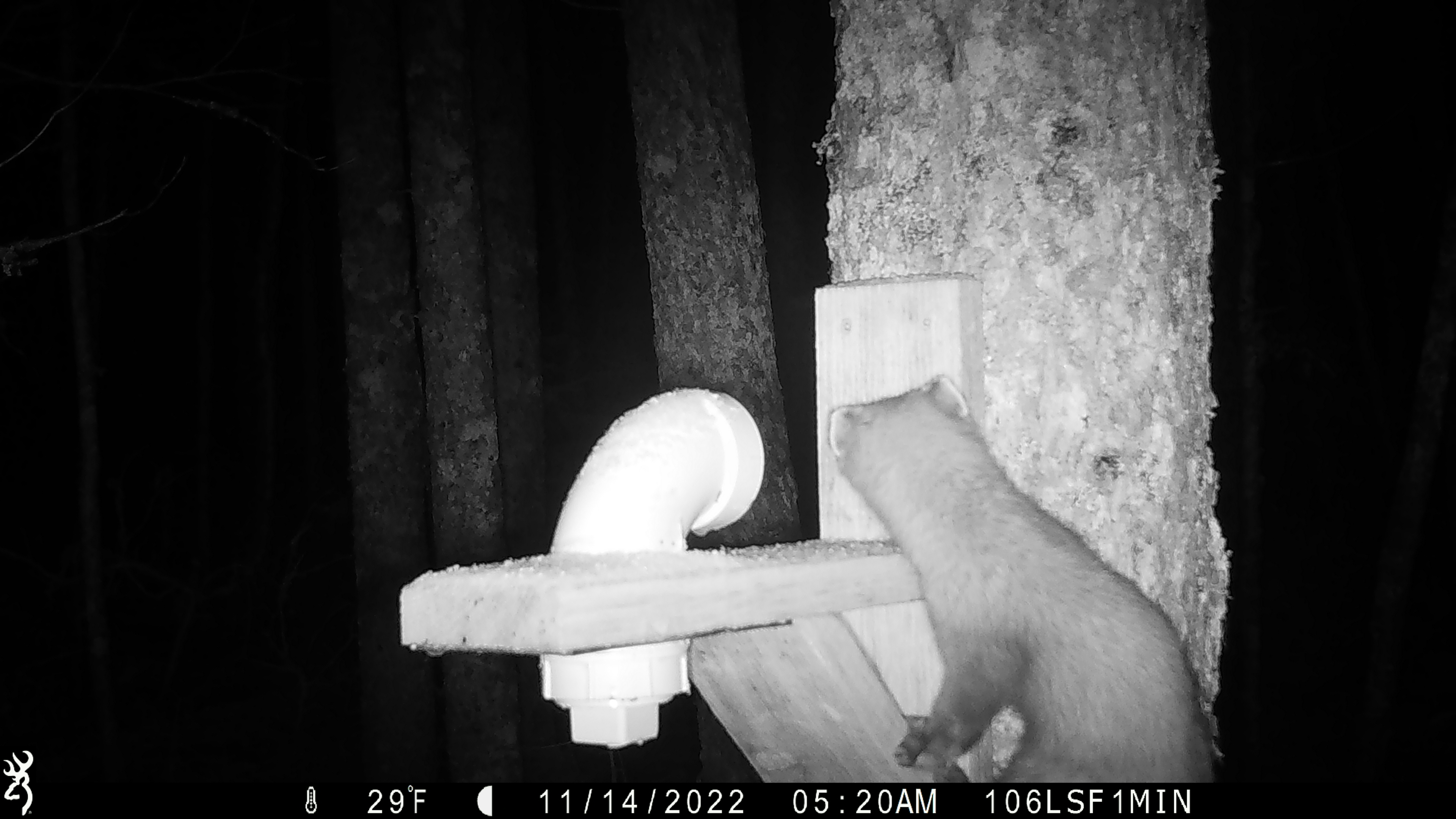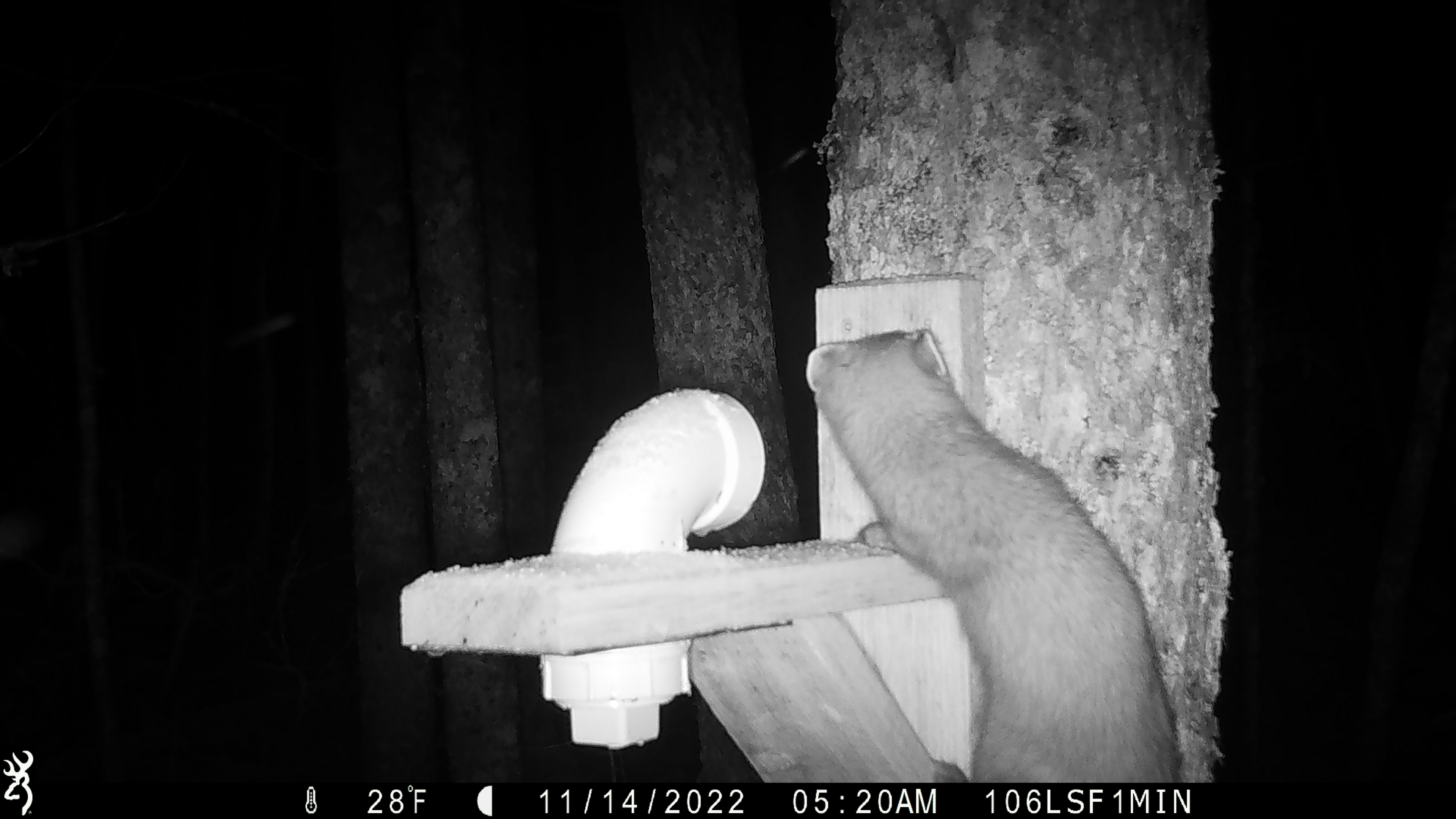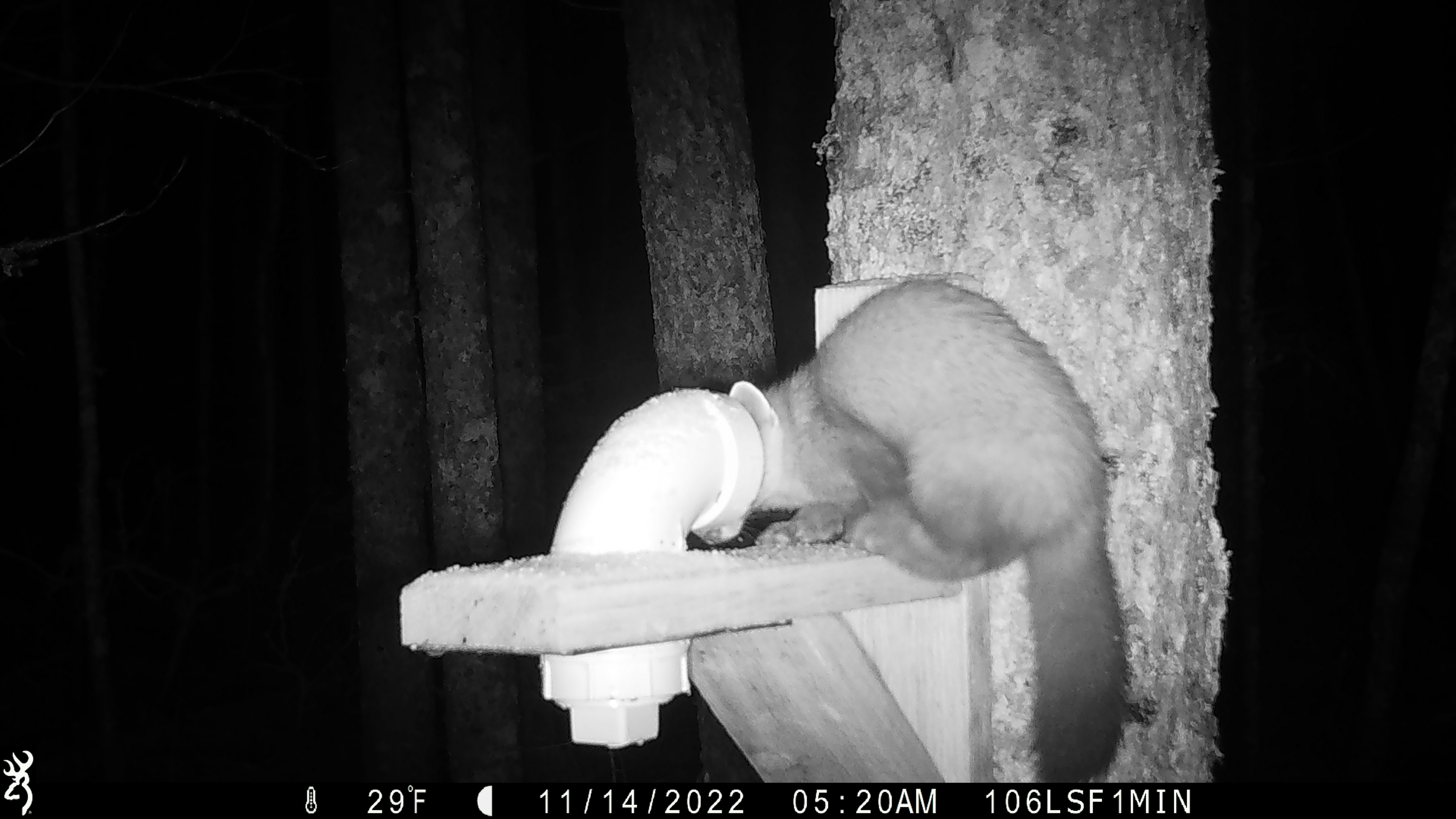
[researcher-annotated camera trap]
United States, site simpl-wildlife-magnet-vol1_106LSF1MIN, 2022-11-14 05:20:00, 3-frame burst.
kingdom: Animalia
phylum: Chordata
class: Mammalia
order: Carnivora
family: Mustelidae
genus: Martes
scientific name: Martes americana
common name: american marten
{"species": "american marten (Martes americana)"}